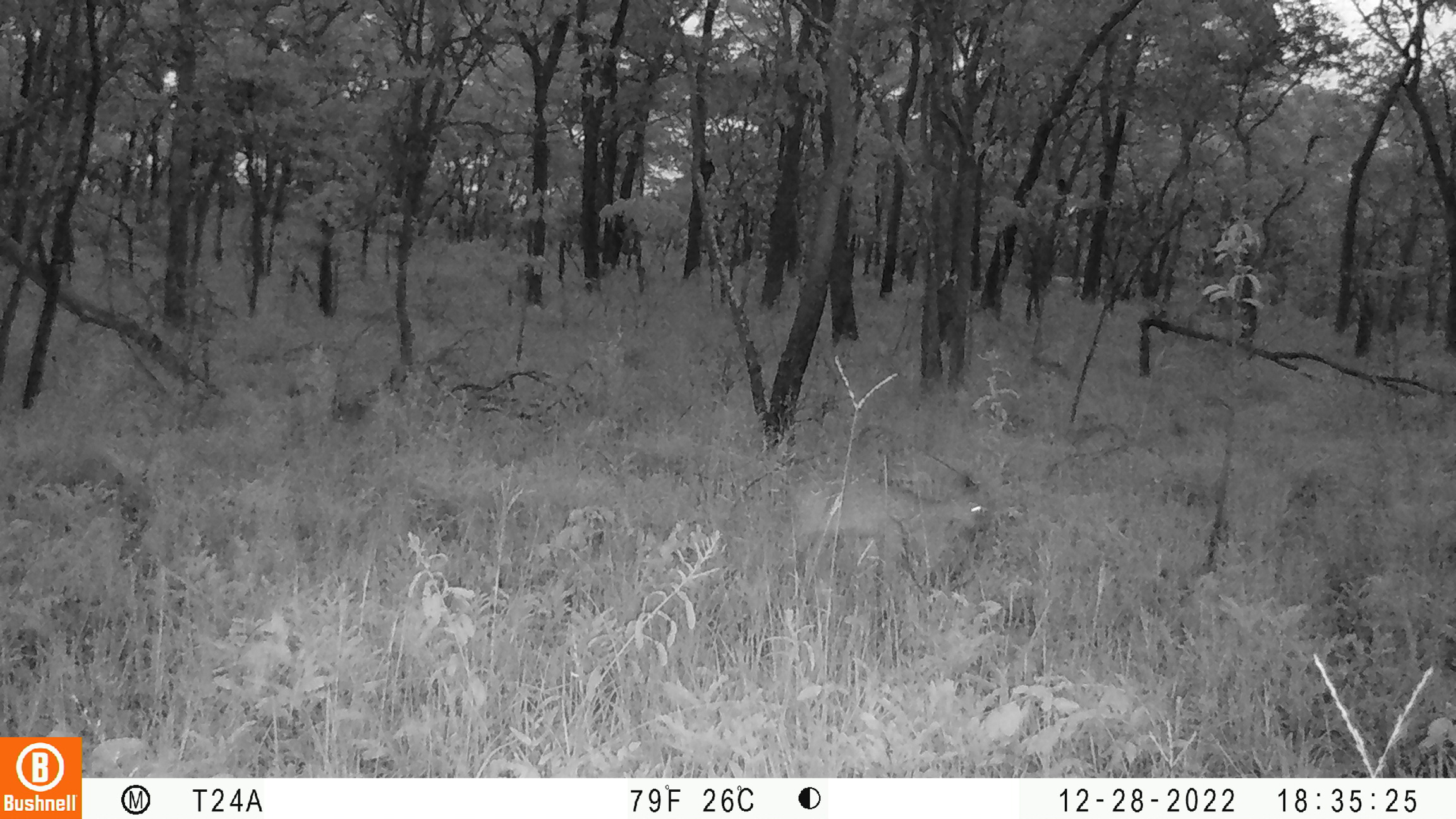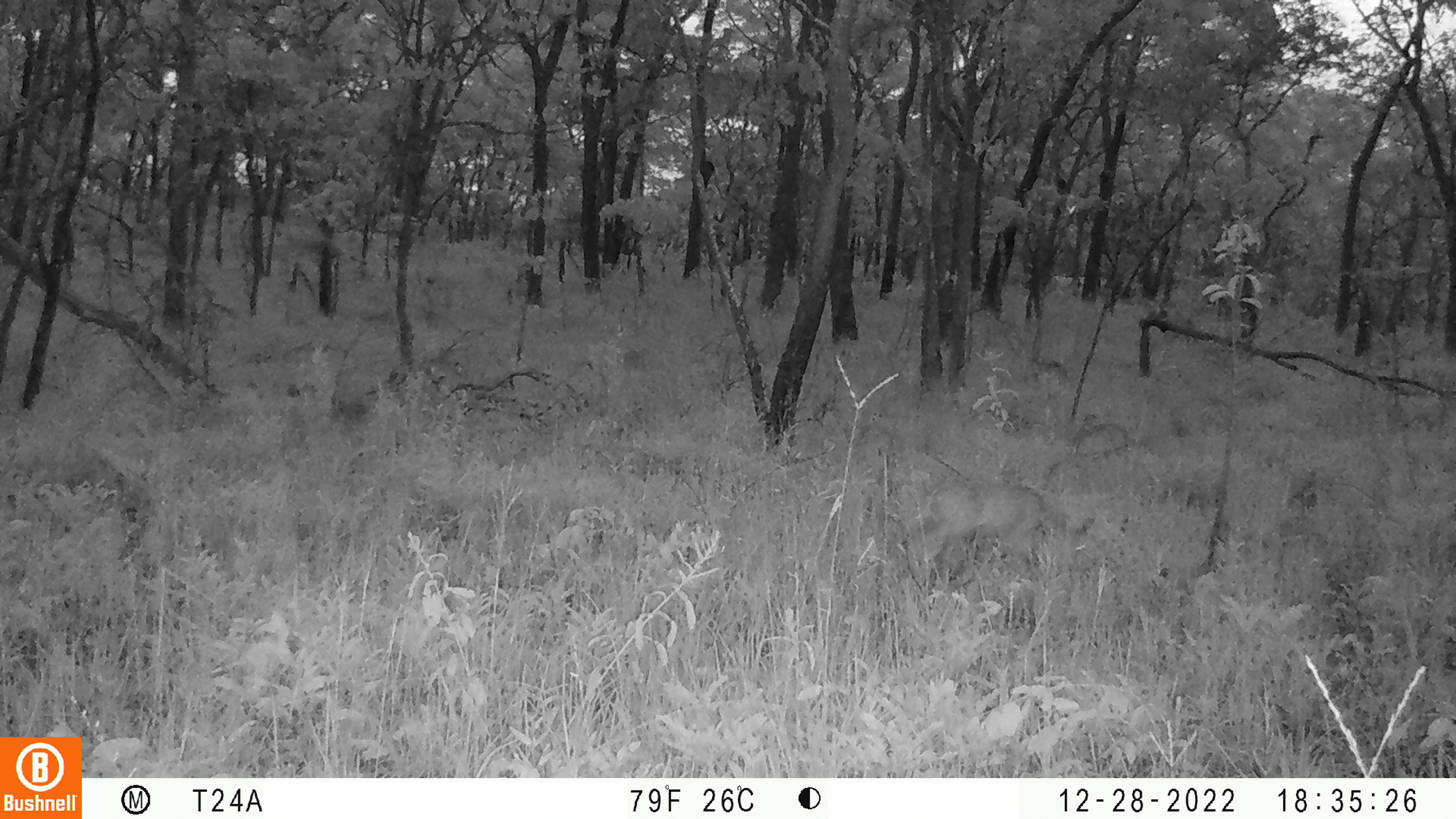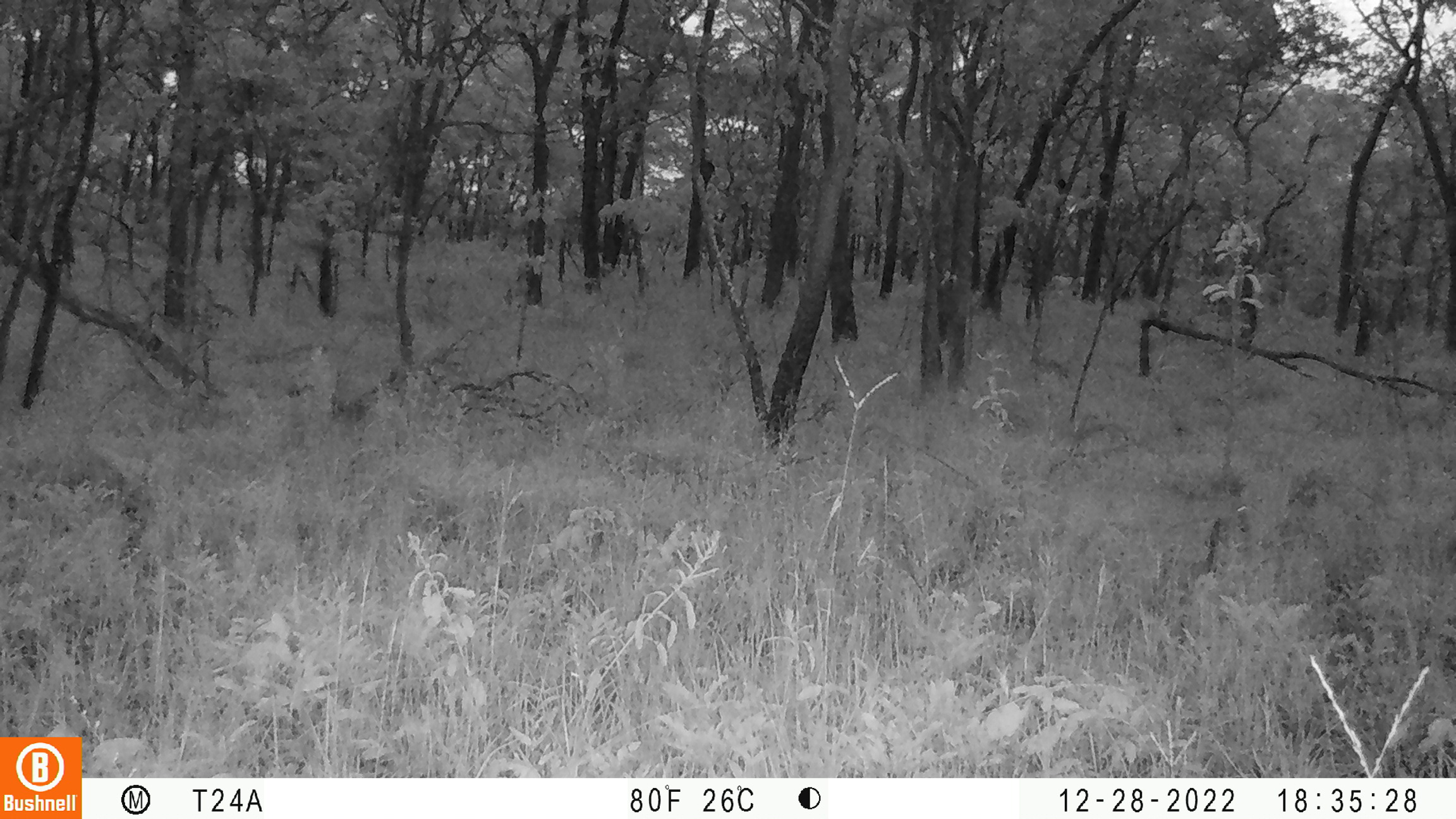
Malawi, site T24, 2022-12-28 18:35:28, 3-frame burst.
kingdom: Animalia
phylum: Chordata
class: Mammalia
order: Artiodactyla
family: Bovidae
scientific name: Antilopinae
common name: small antelope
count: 1